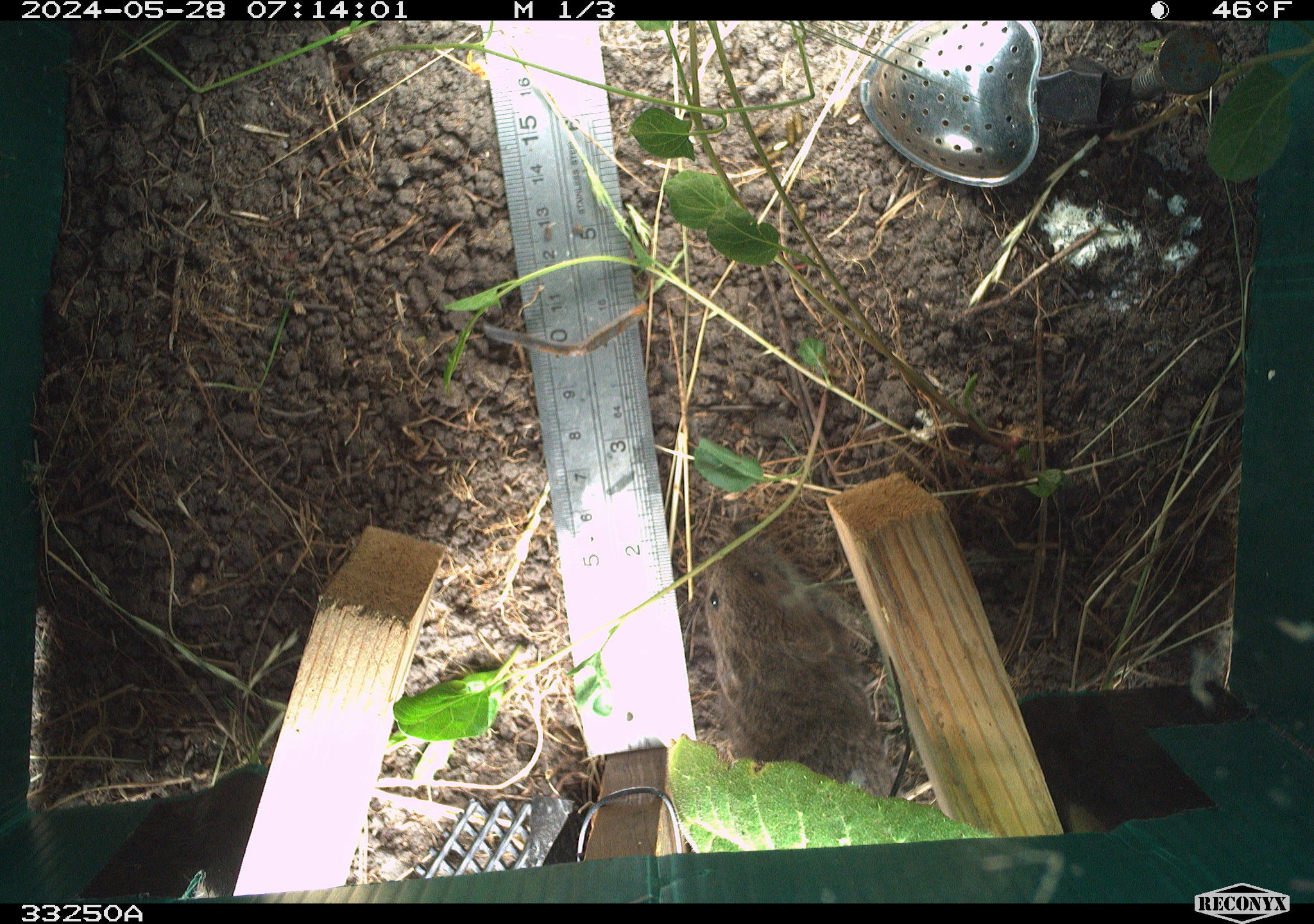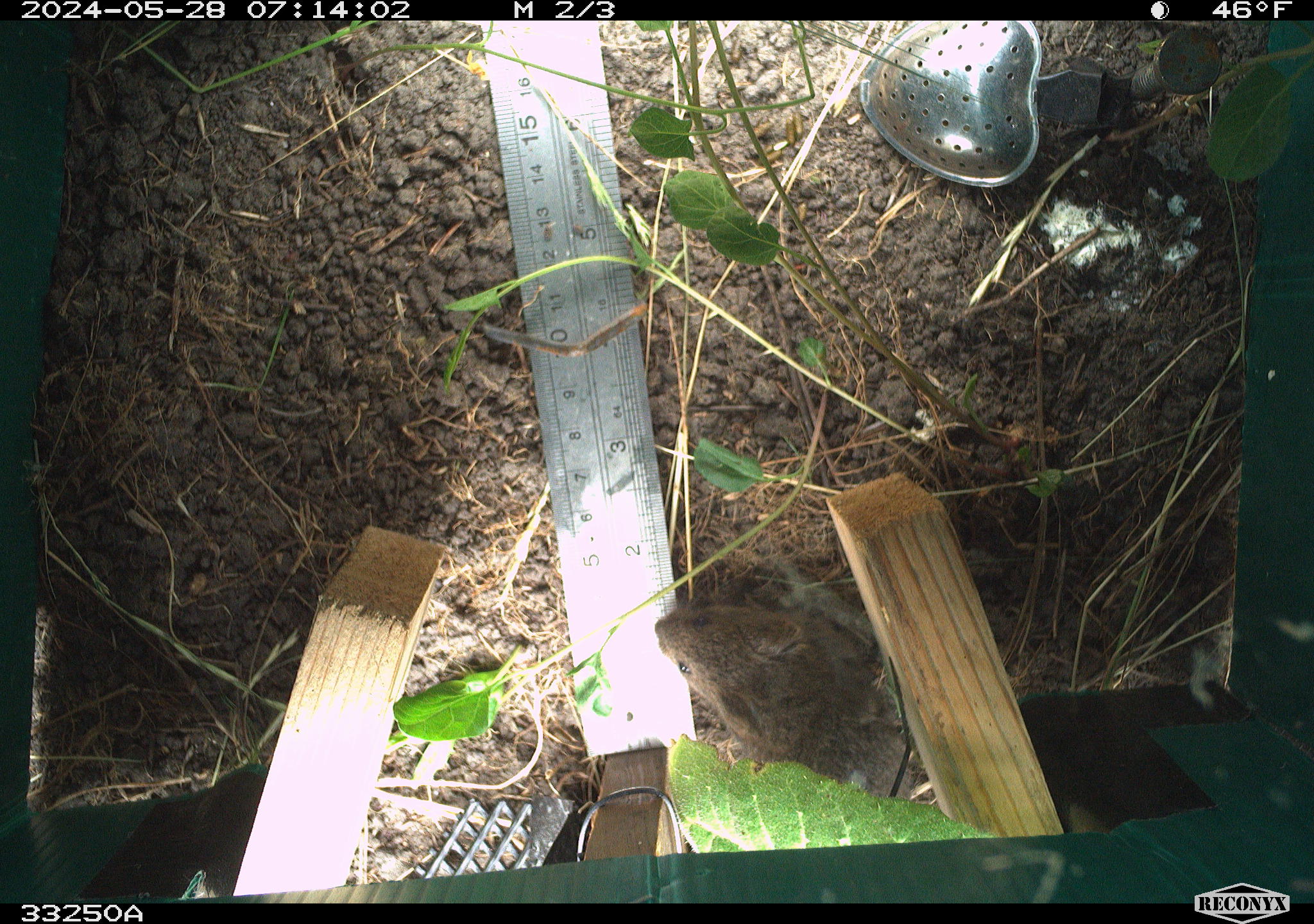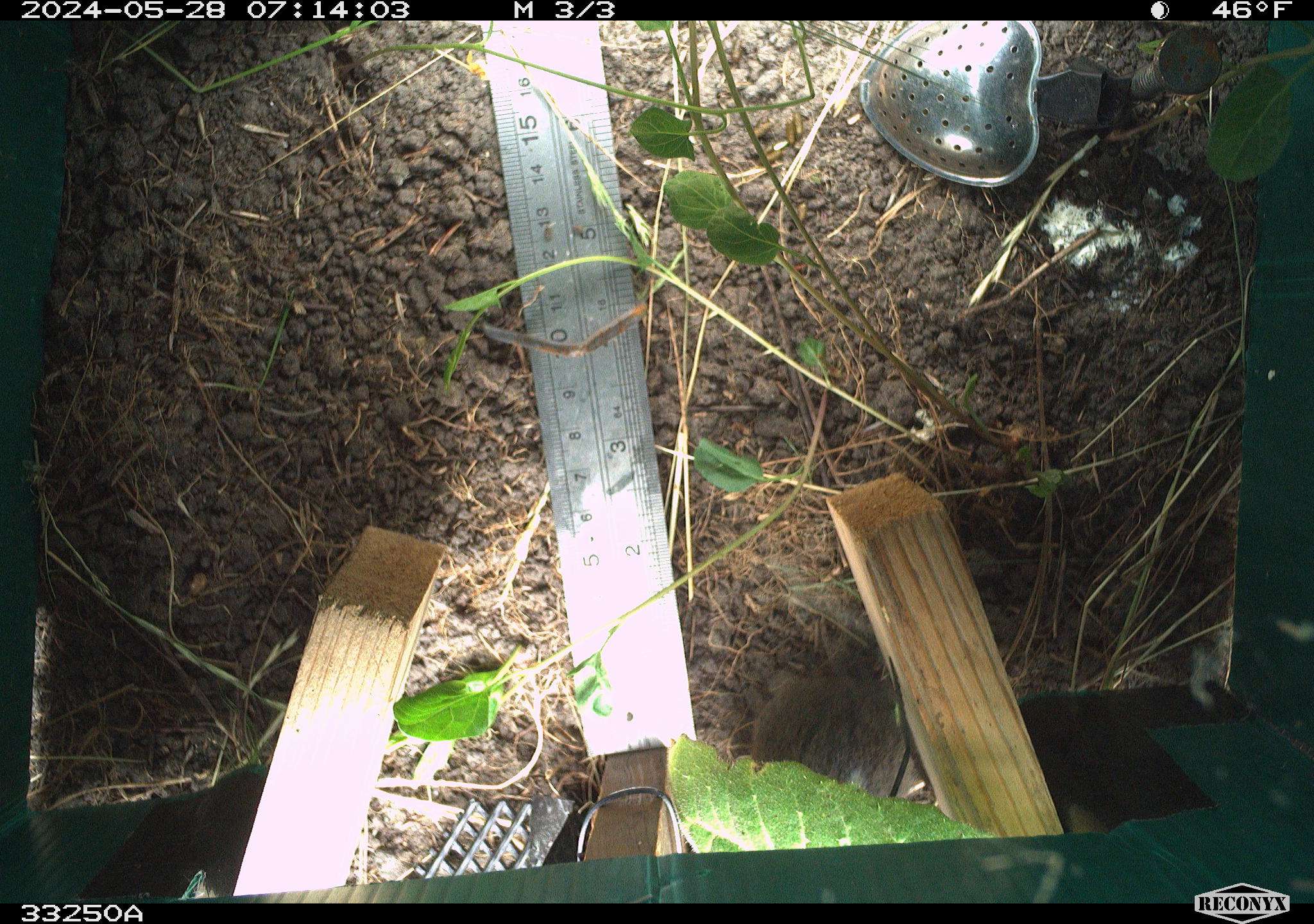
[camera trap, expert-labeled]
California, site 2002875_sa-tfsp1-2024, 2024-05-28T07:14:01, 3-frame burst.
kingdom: Animalia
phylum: Chordata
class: Mammalia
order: Rodentia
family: Cricetidae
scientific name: Arvicolinae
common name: voles, lemmings, and muskrats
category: arvicolinae subfamily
Arvicolinae subfamily (voles, lemmings, and muskrats) (Arvicolinae).